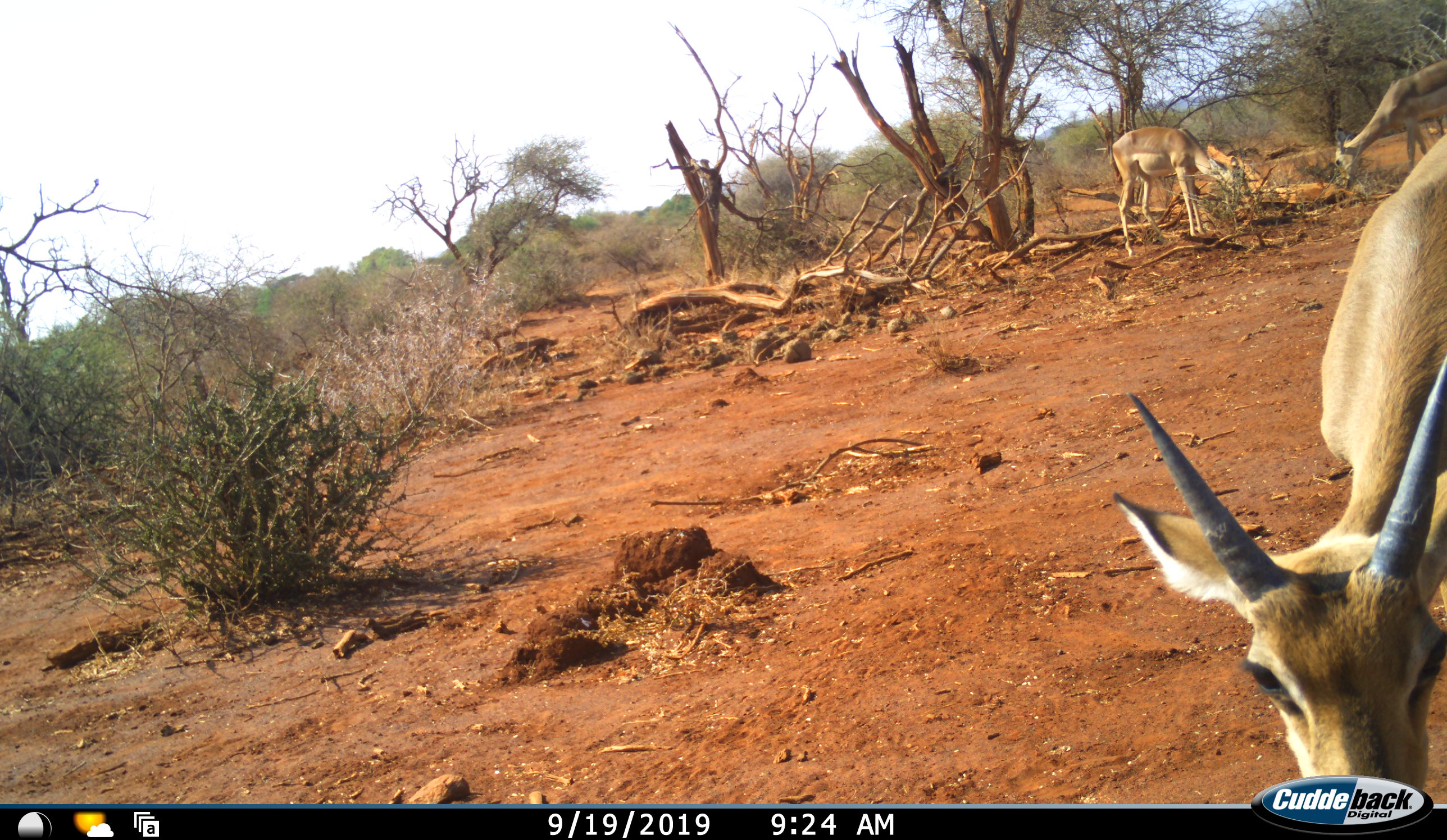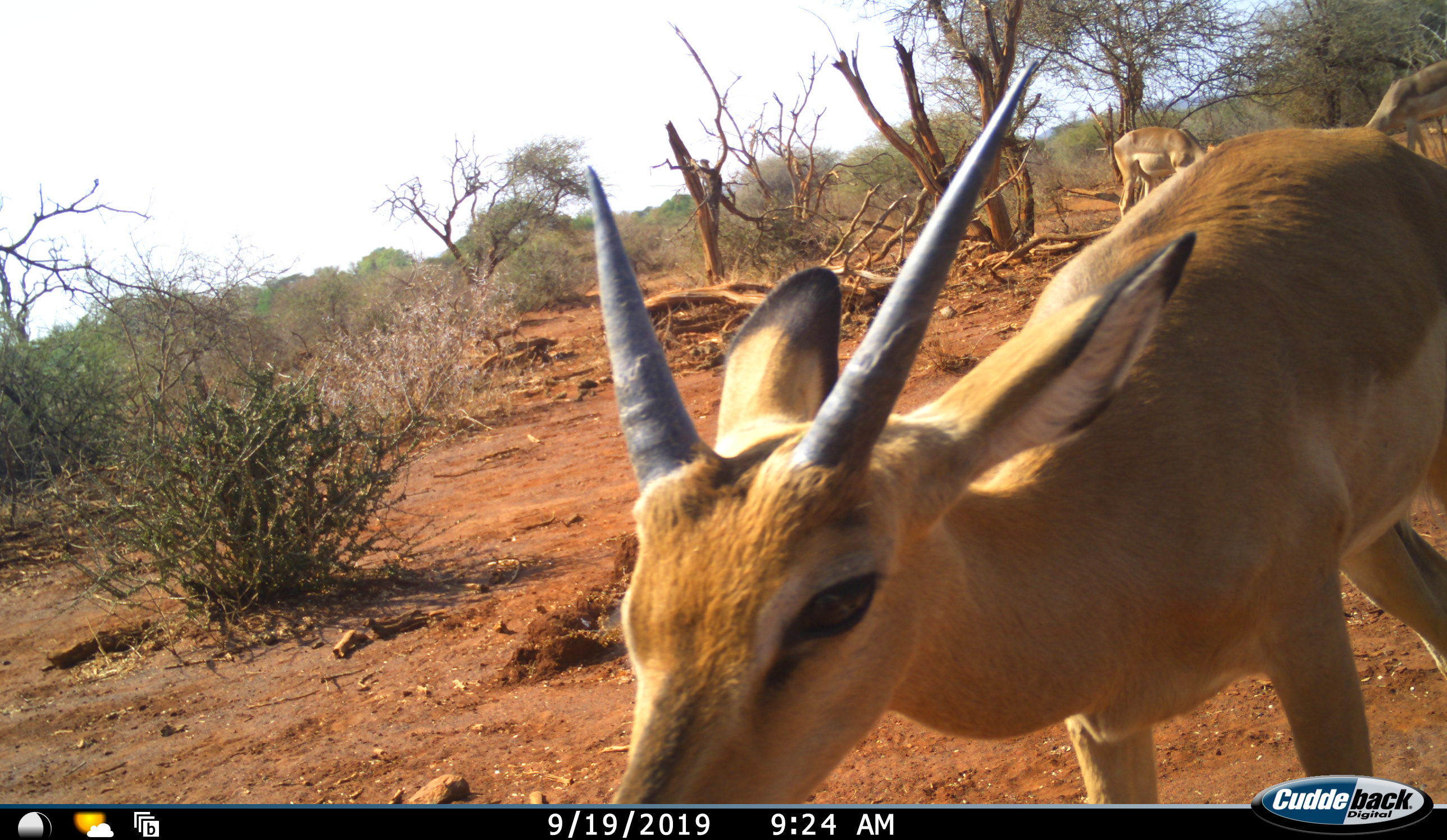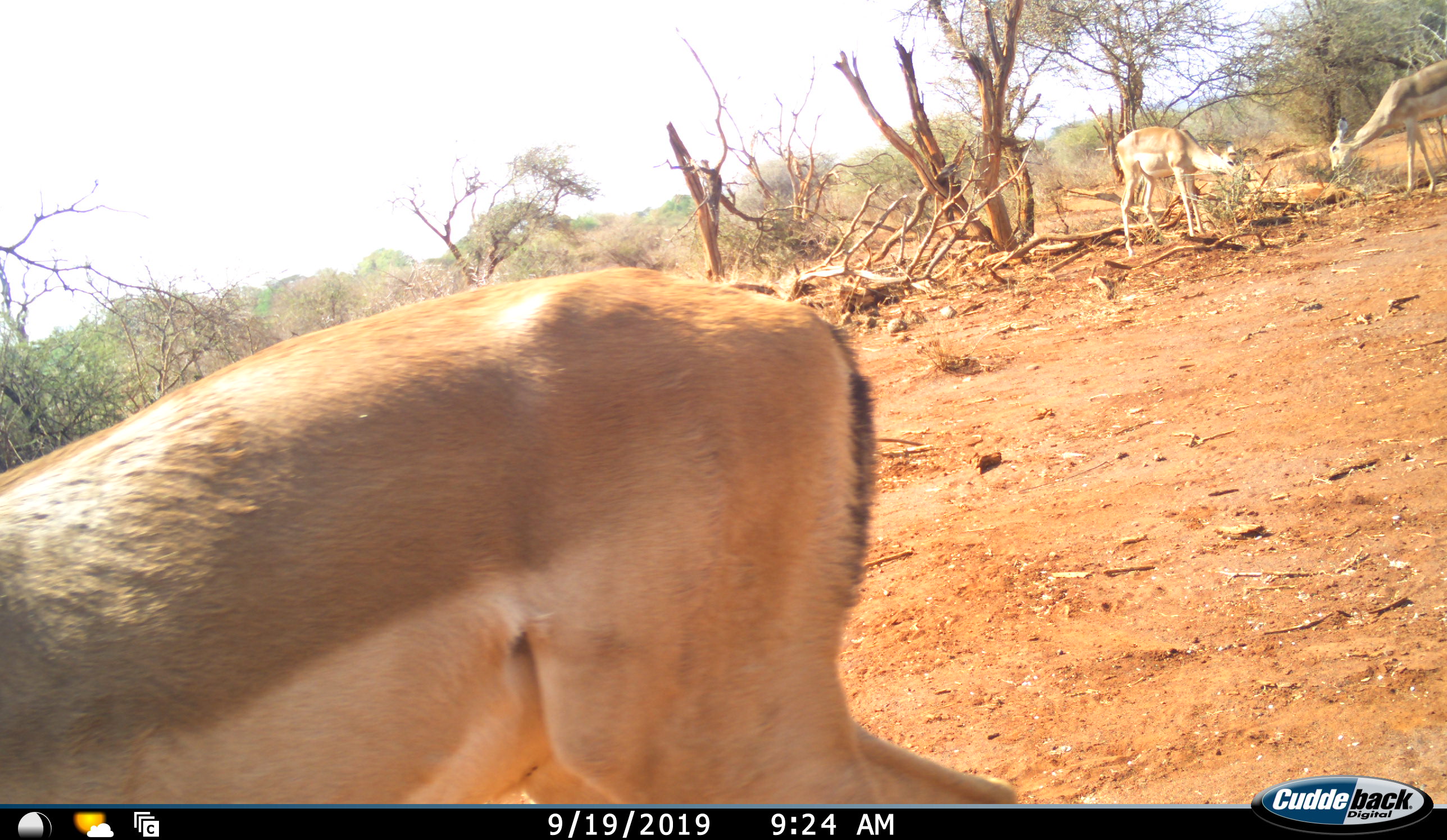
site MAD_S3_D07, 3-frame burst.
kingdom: Animalia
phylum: Chordata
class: Mammalia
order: Artiodactyla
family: Bovidae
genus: Aepyceros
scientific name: Aepyceros melampus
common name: impala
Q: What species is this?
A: Impala (Aepyceros melampus).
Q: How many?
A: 3.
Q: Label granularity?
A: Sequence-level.